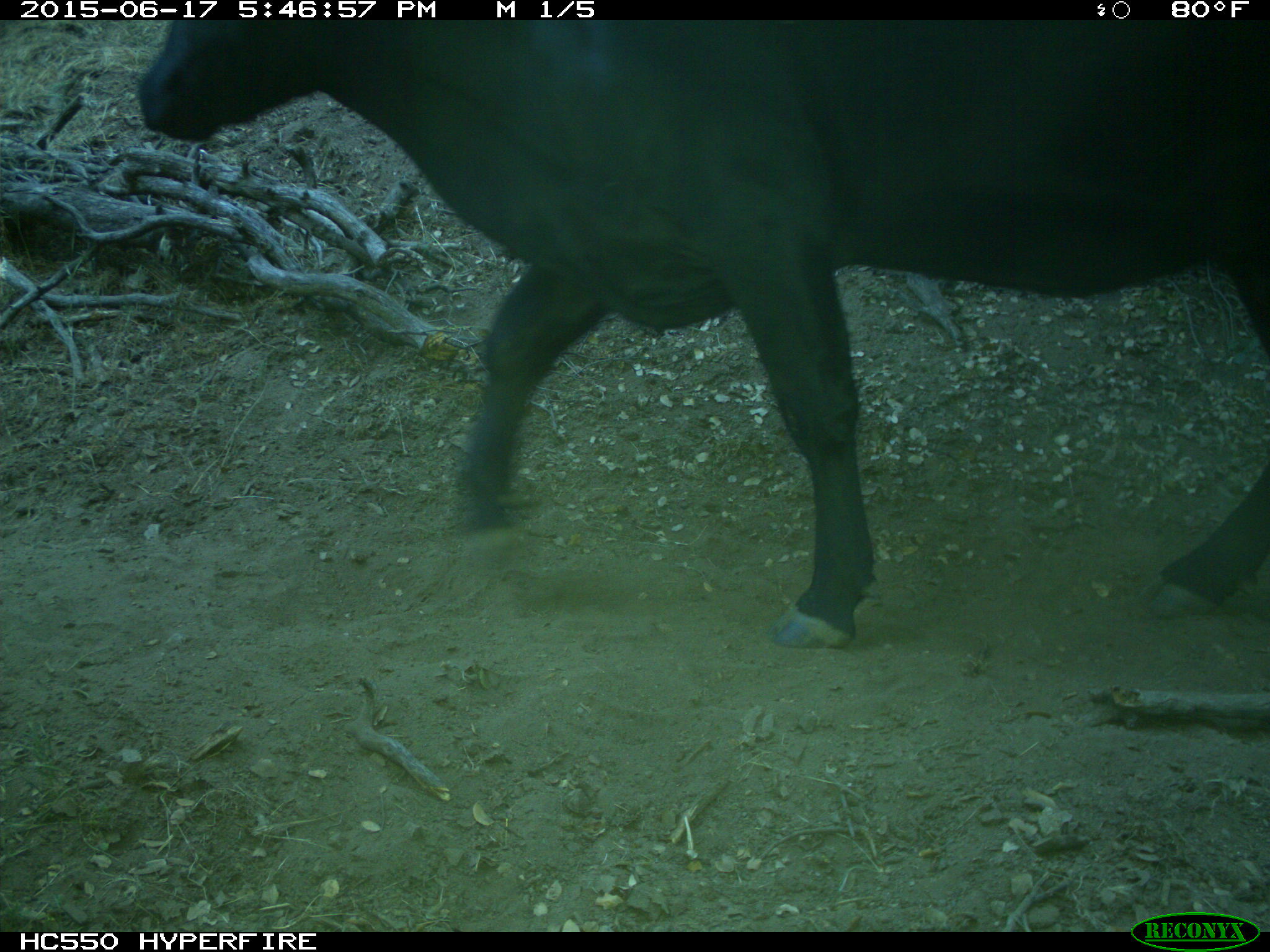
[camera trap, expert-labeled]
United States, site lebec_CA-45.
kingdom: Animalia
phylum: Chordata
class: Mammalia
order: Artiodactyla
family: Bovidae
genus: Bos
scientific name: Bos taurus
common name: domestic cow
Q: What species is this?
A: Bos taurus (domestic cow).